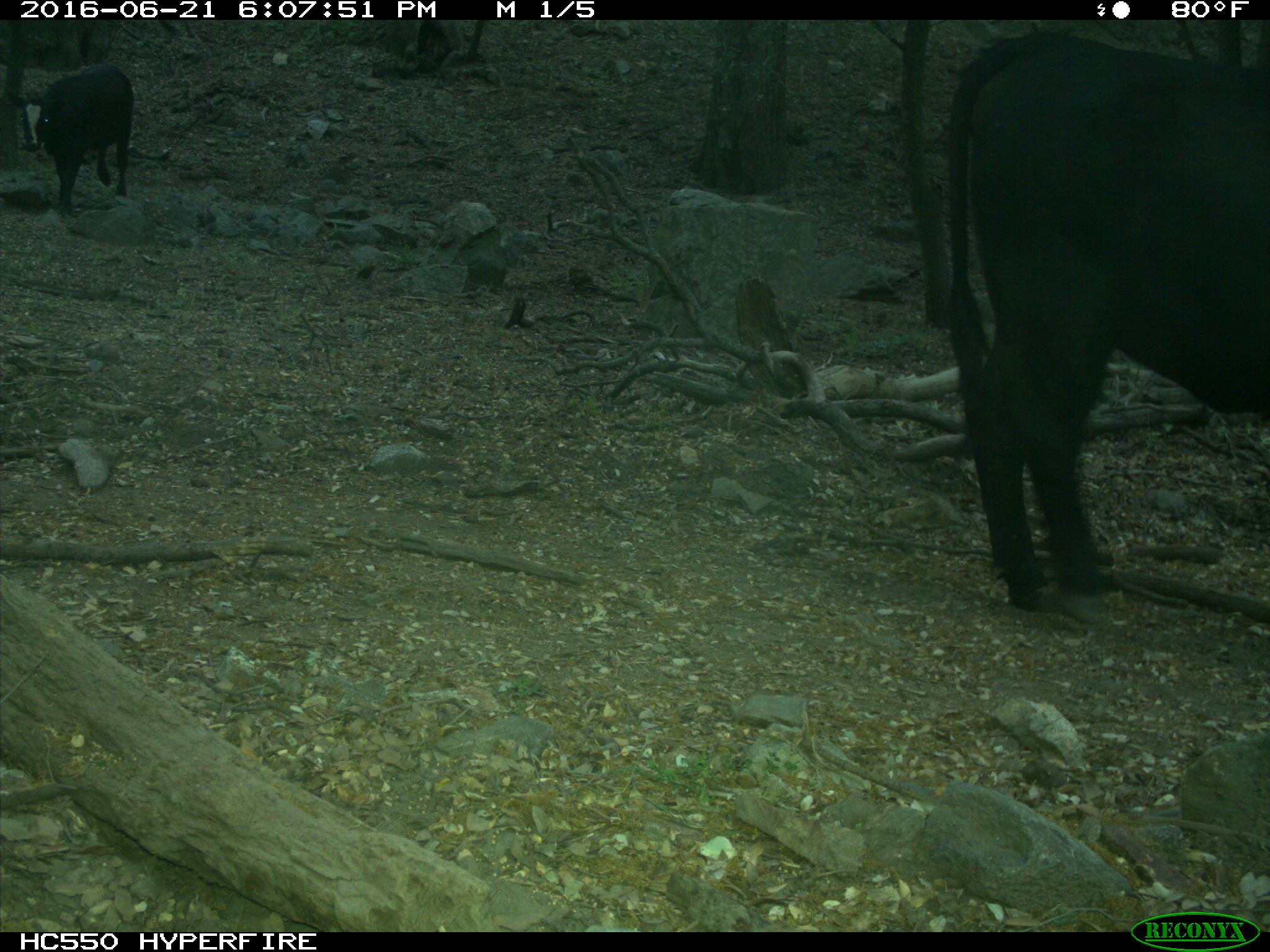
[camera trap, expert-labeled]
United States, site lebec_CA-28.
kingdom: Animalia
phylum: Chordata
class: Mammalia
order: Artiodactyla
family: Bovidae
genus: Bos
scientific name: Bos taurus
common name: domestic cow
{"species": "Bos taurus (domestic cow)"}